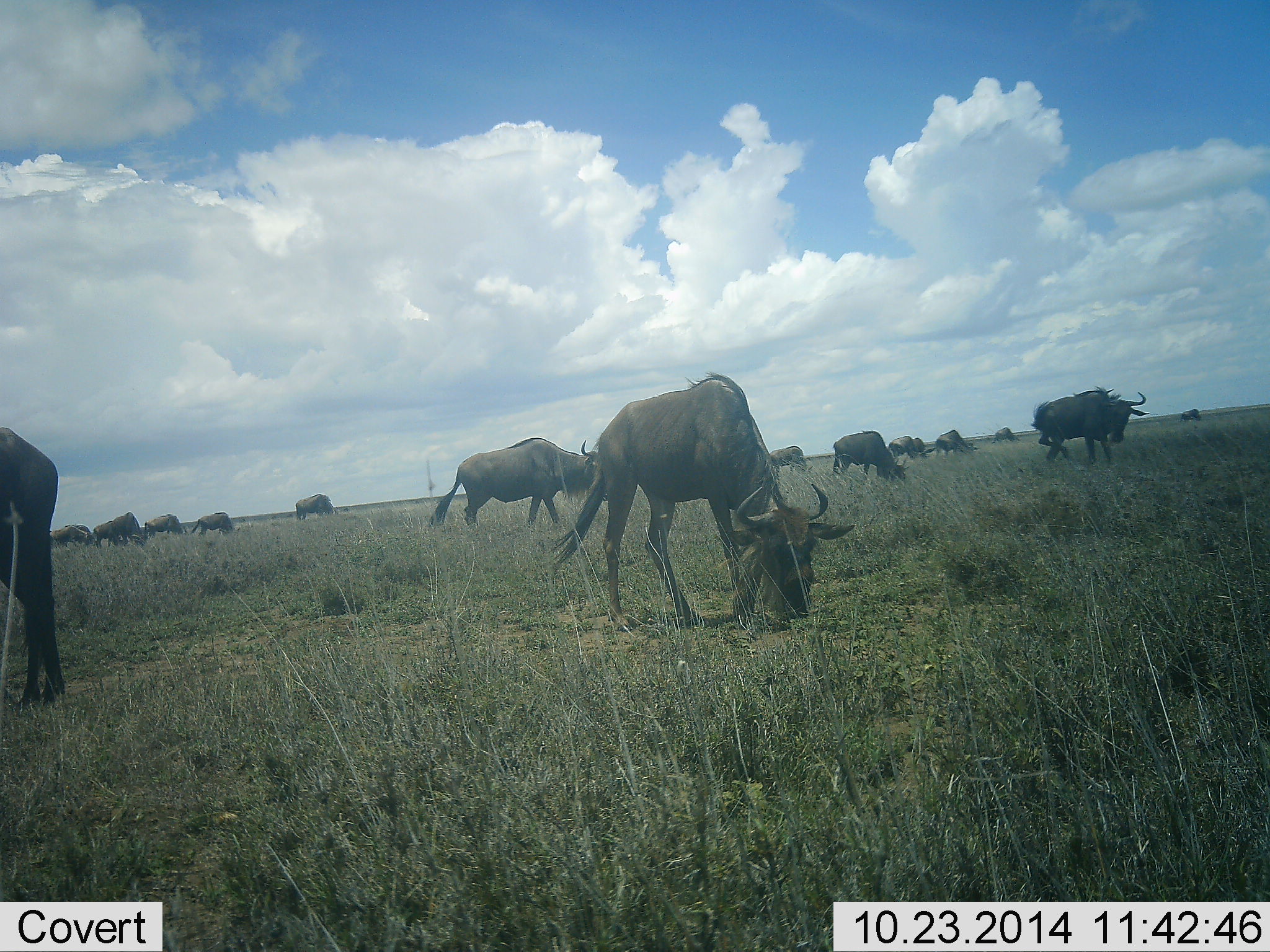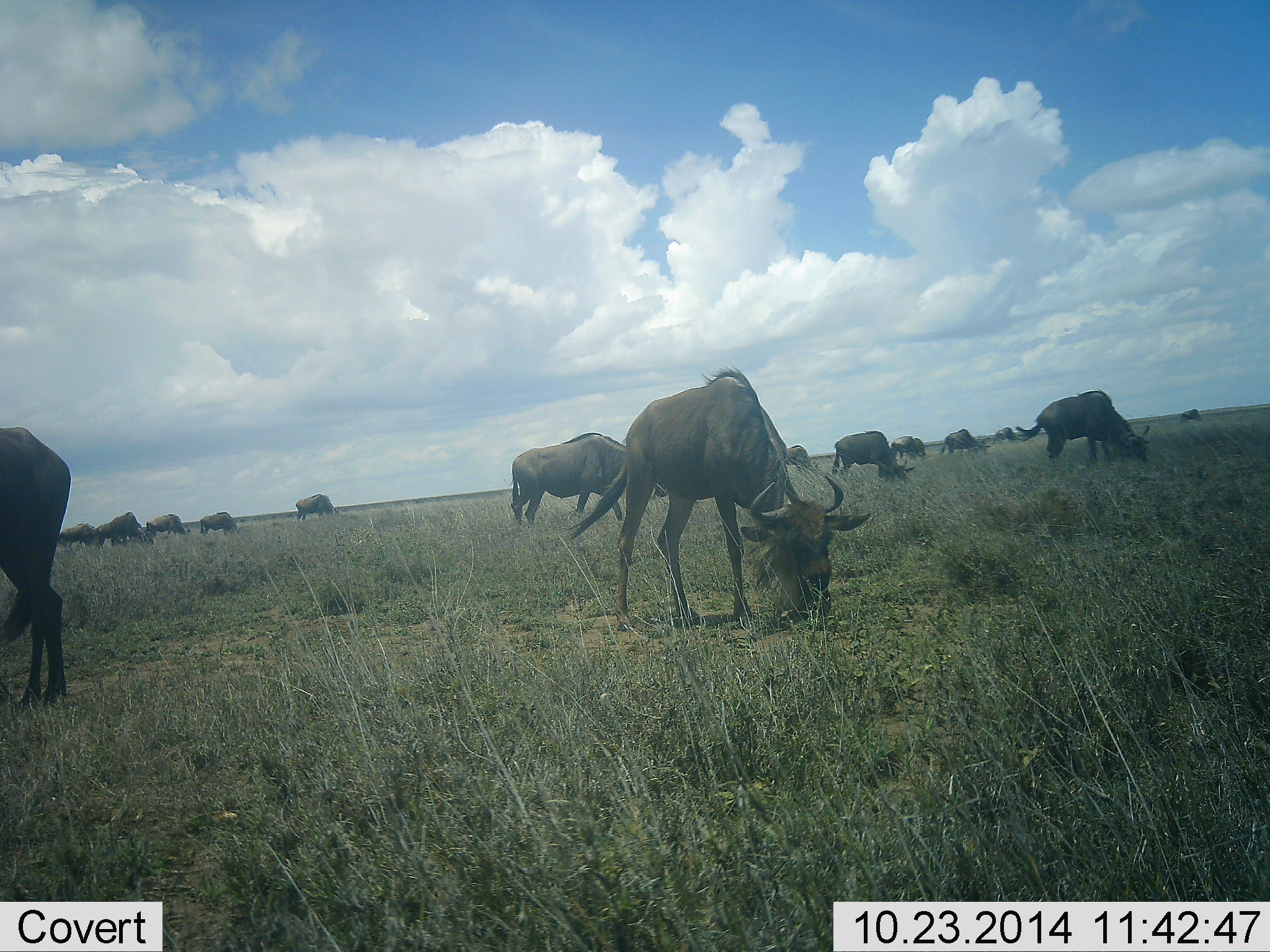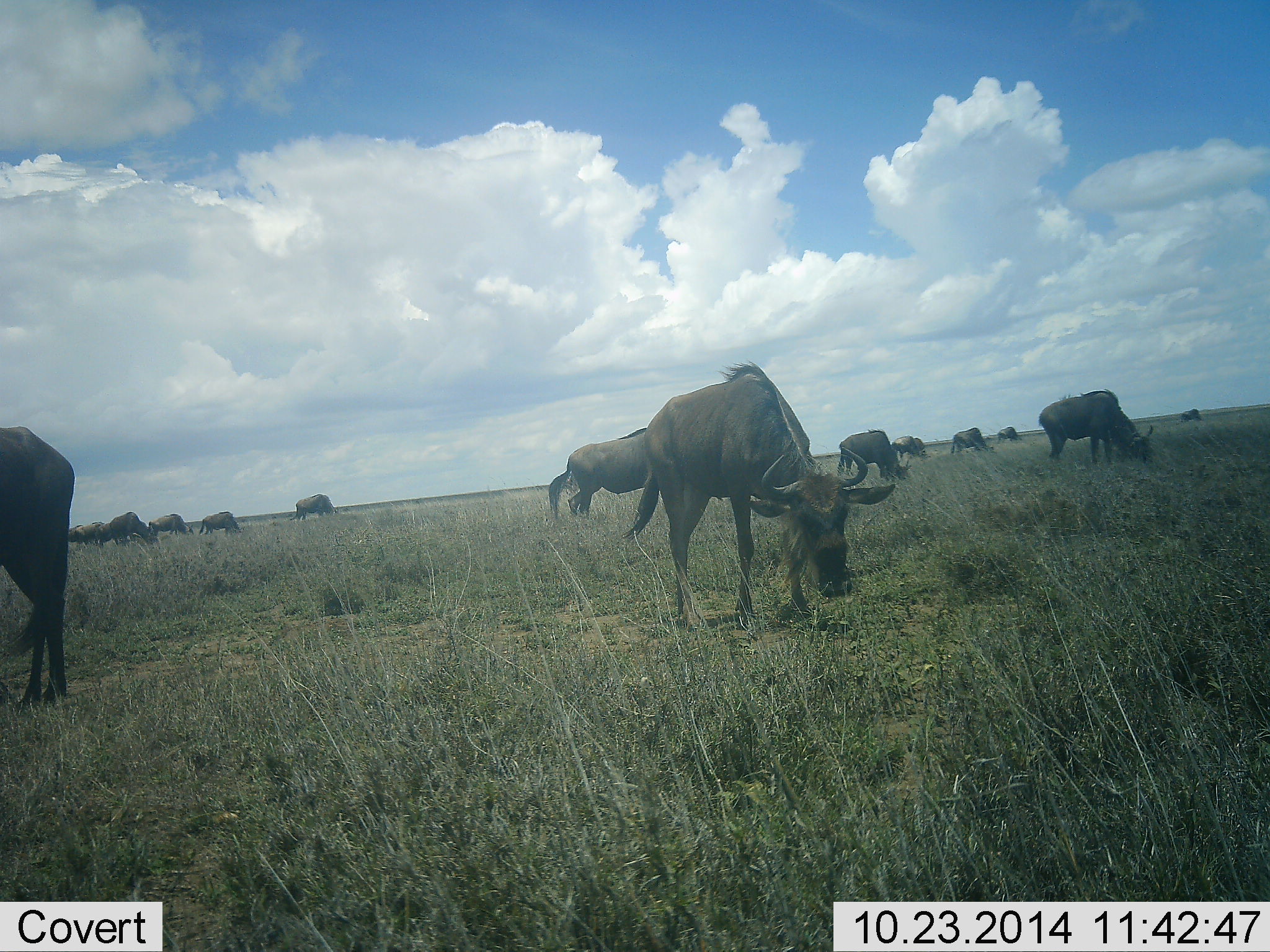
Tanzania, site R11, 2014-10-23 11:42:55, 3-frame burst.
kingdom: Animalia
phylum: Chordata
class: Mammalia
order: Artiodactyla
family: Bovidae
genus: Connochaetes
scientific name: Connochaetes taurinus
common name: blue wildebeest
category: wildebeest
Wildebeest (blue wildebeest) (Connochaetes taurinus), count 11-50. Behavior (volunteer vote fractions): standing 40%, resting 0%, moving 40%, interacting 0%. Young present (vote fraction): 0%. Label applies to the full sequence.